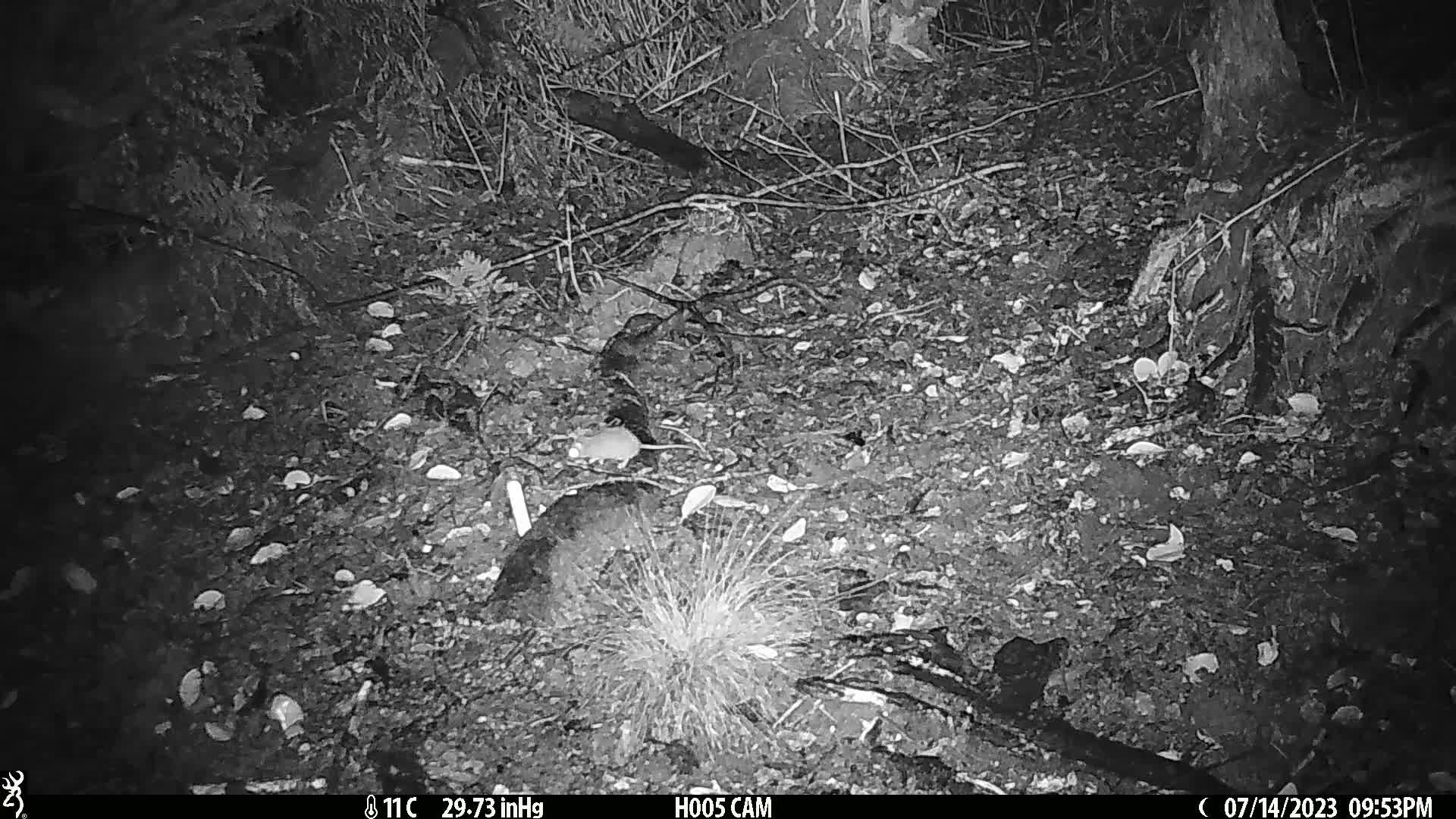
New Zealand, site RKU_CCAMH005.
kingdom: Animalia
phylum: Chordata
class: Mammalia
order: Rodentia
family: Muridae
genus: Rattus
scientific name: Rattus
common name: rat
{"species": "rat (Rattus)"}